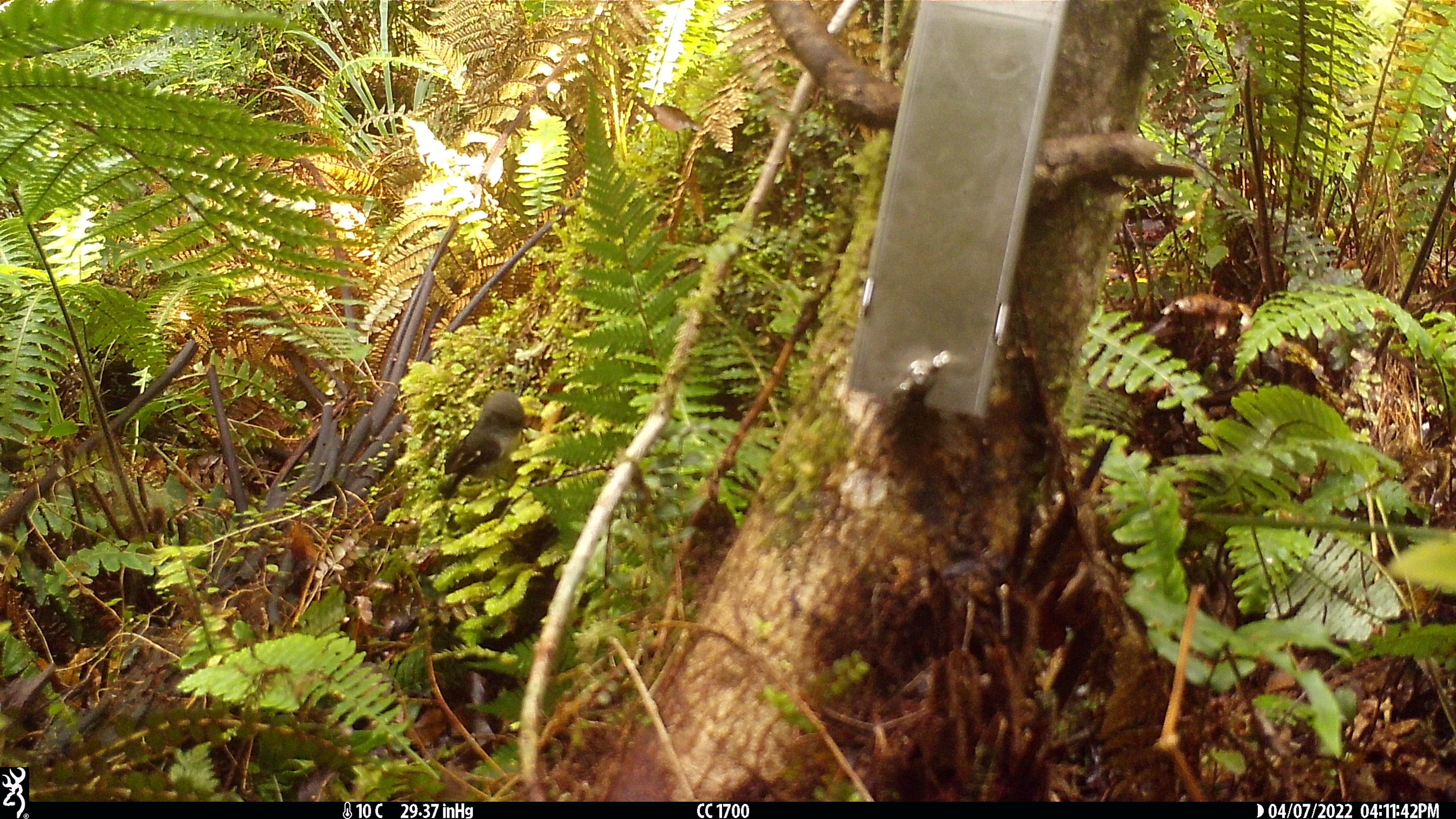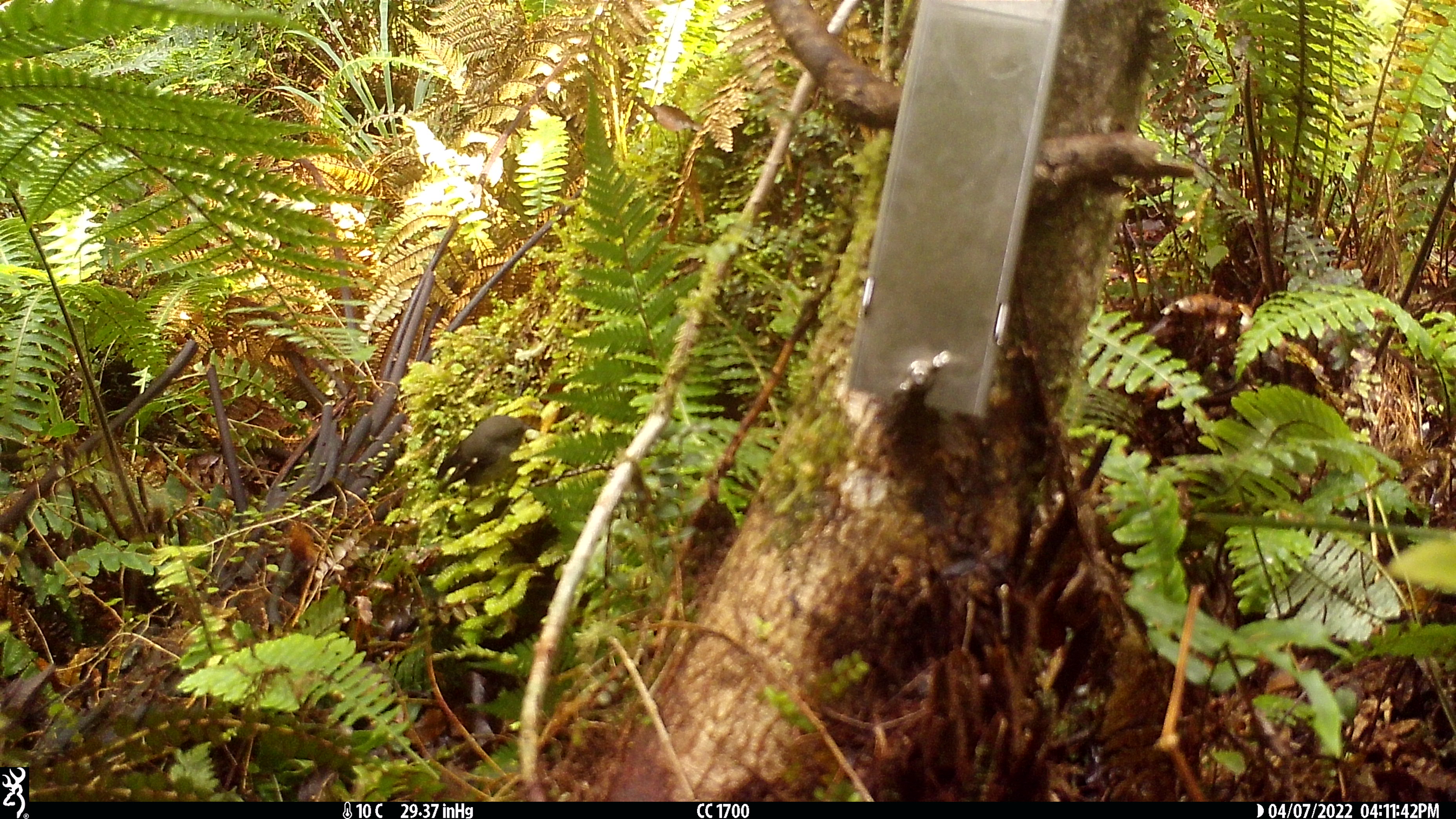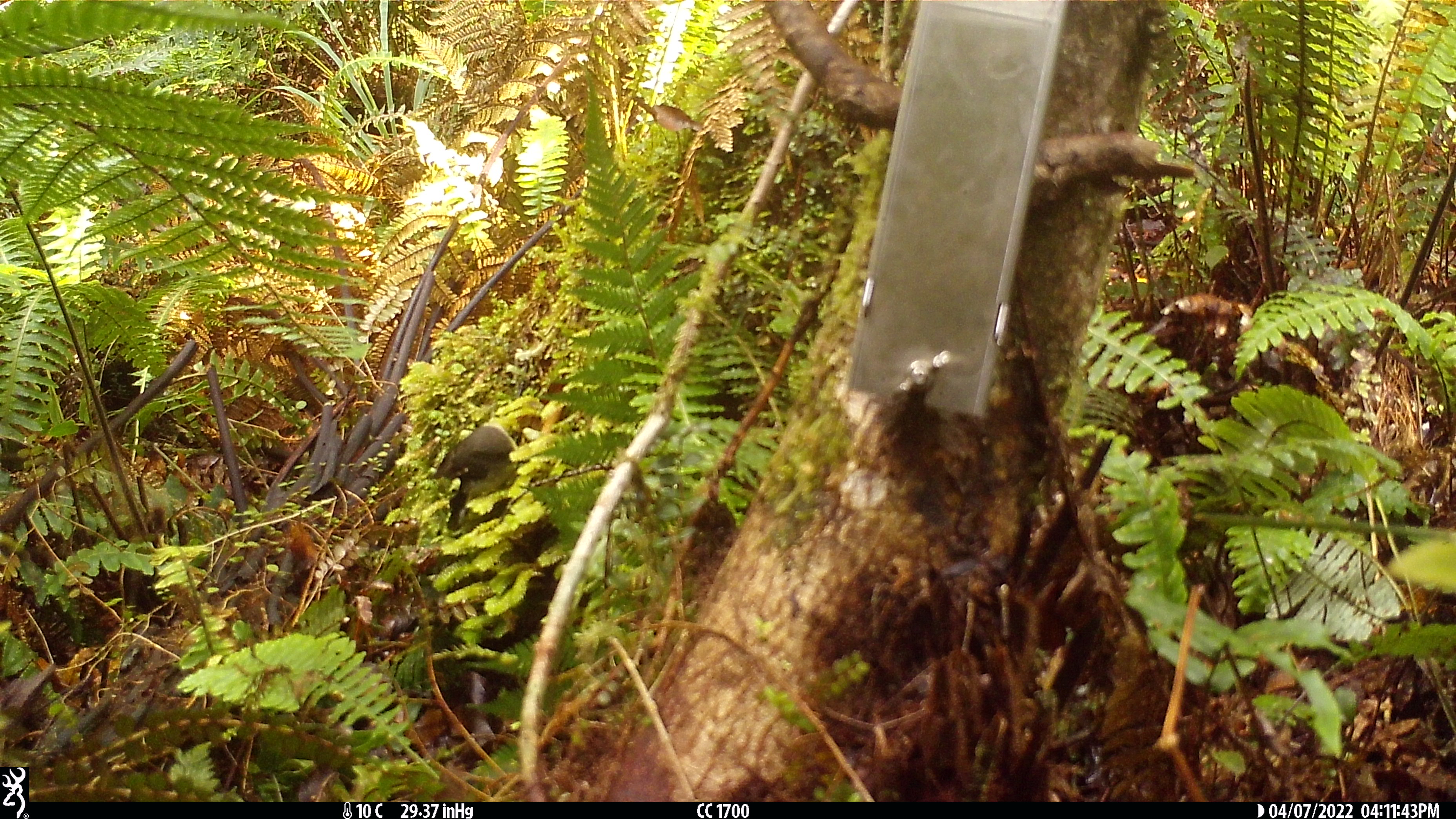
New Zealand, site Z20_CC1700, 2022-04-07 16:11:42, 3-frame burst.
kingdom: Animalia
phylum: Chordata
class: Aves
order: Passeriformes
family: Petroicidae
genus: Petroica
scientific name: Petroica macrocephala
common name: tomtit